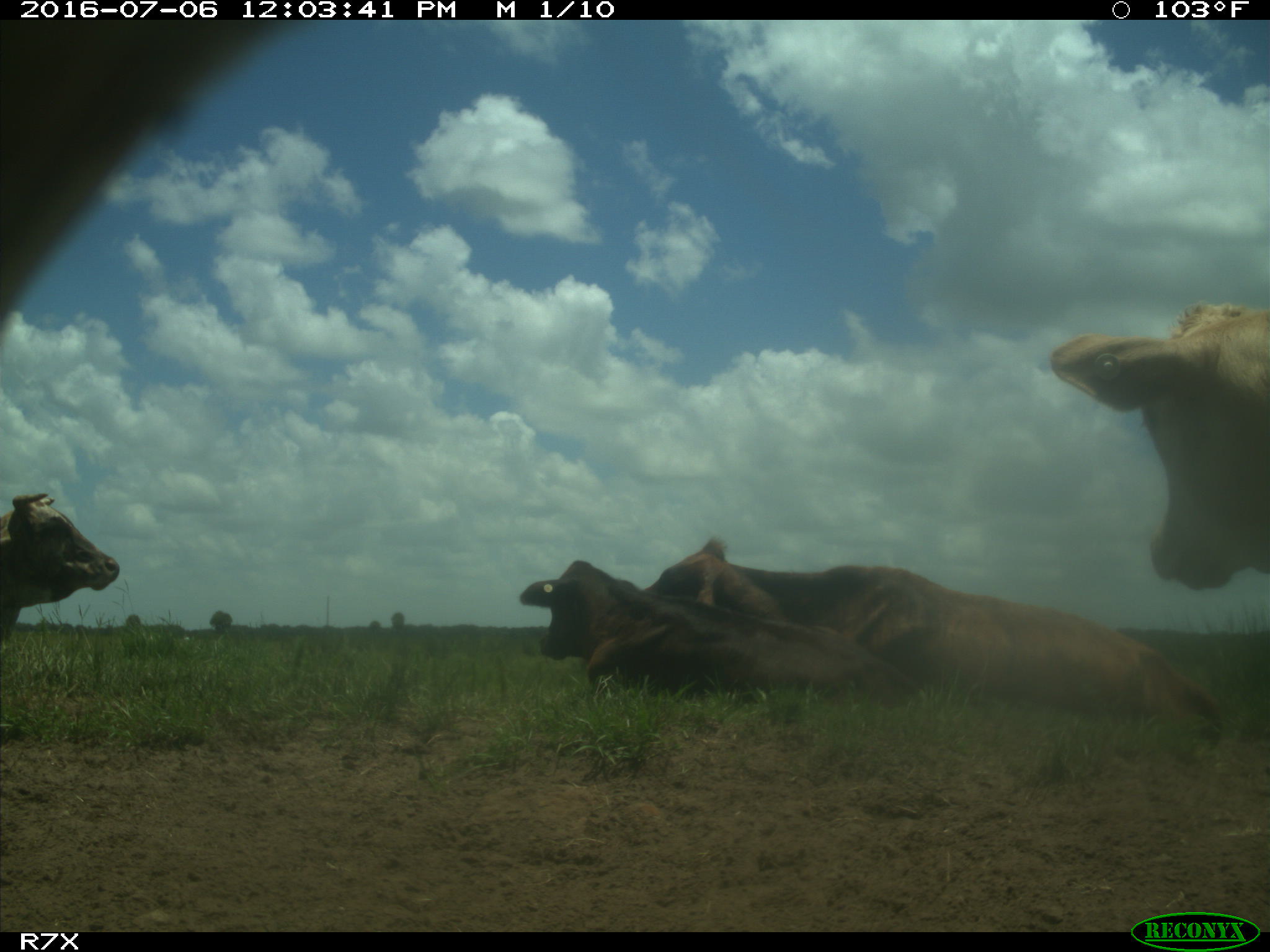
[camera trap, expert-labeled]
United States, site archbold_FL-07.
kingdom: Animalia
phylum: Chordata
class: Mammalia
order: Artiodactyla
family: Bovidae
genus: Bos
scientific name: Bos taurus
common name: domestic cow